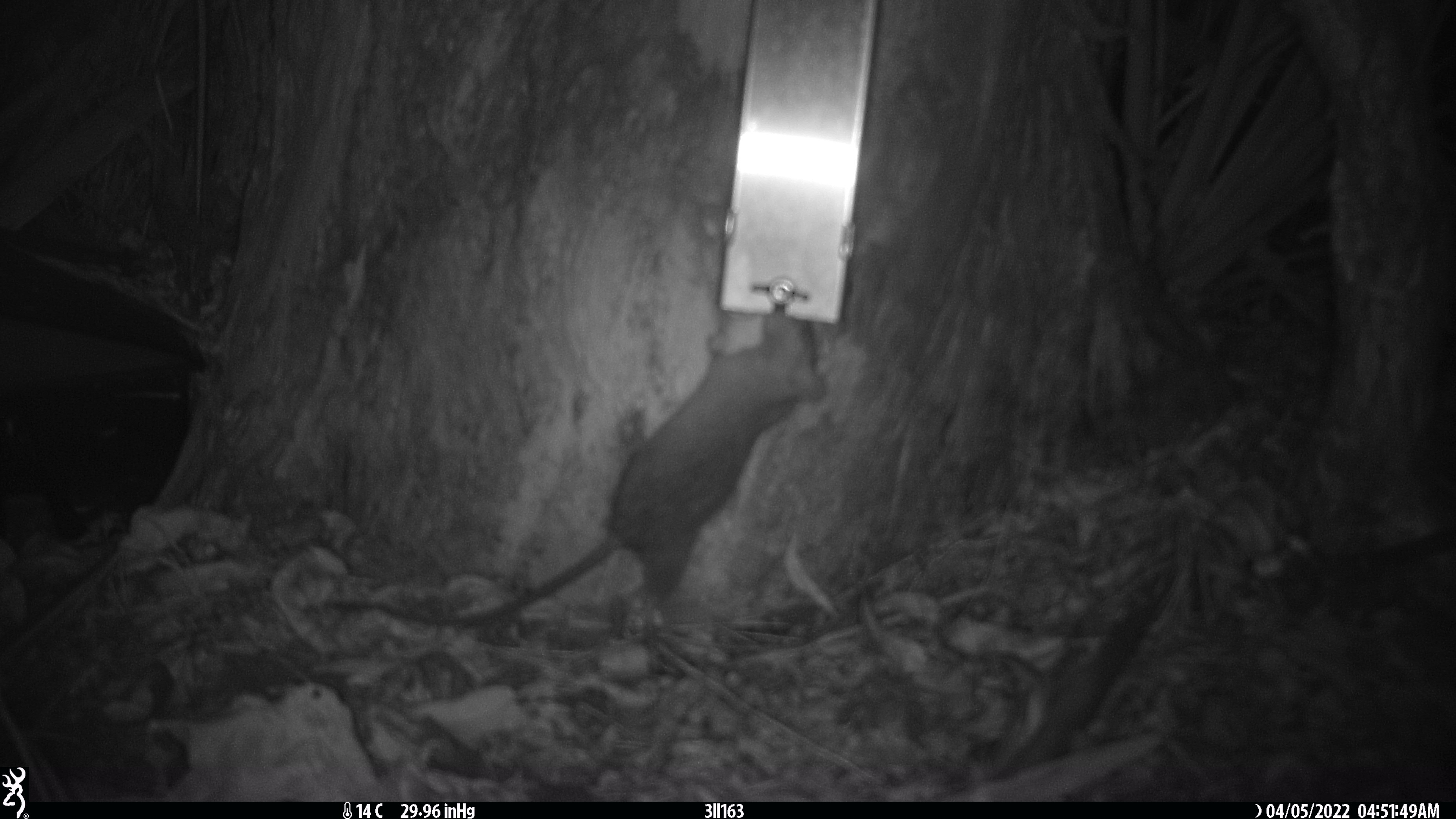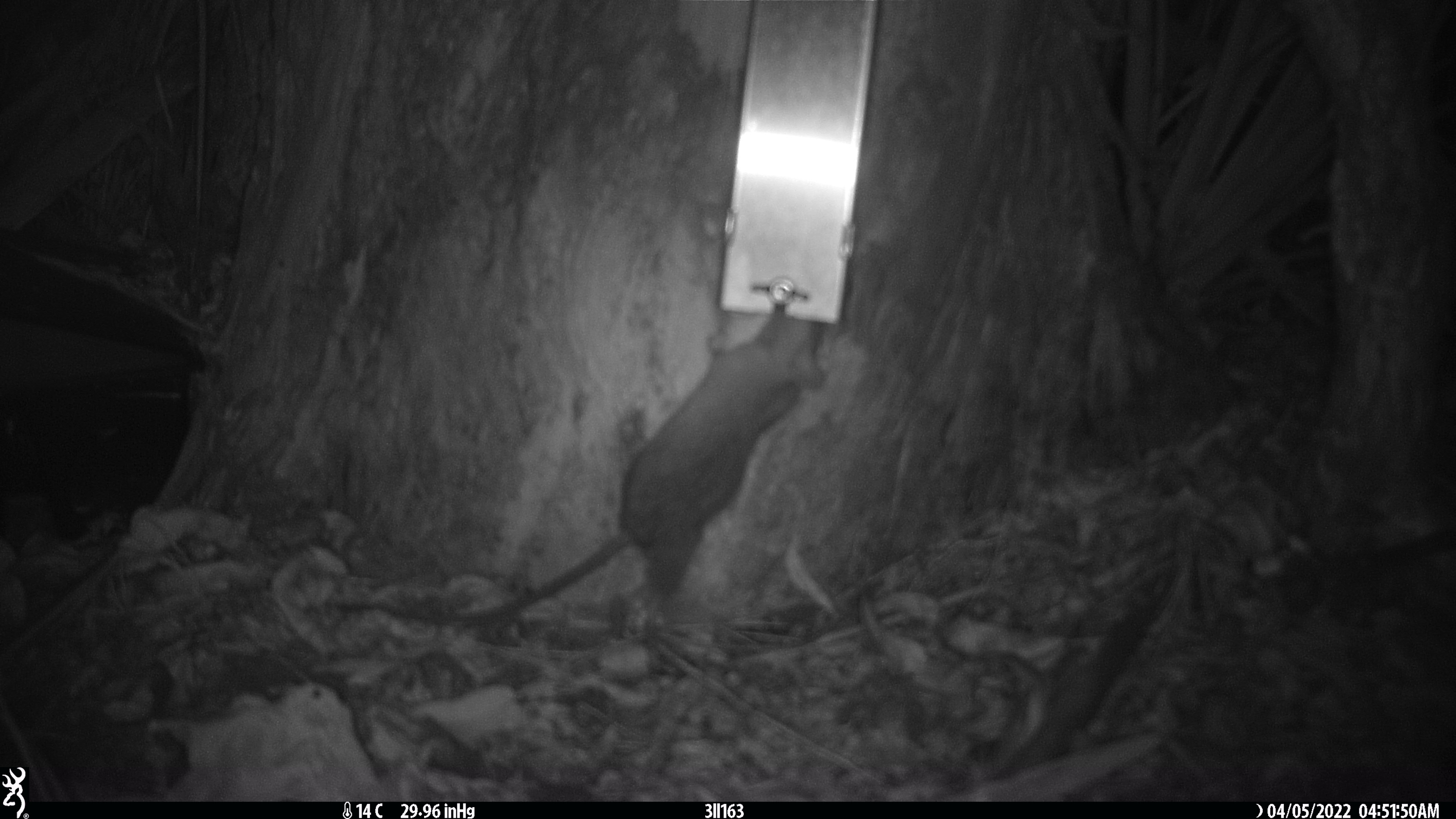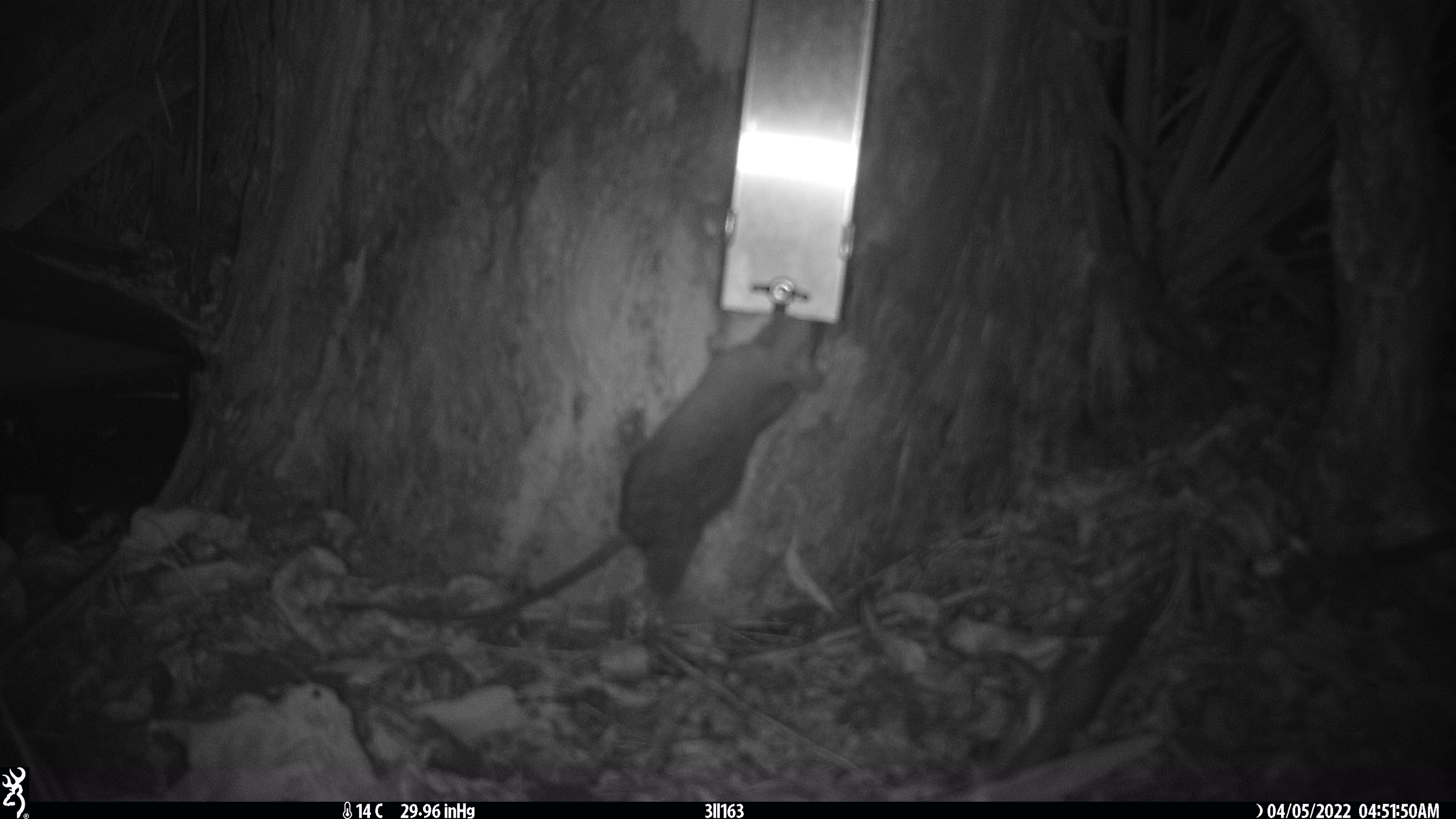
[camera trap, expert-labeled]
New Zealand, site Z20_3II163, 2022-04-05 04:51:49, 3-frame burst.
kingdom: Animalia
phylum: Chordata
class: Mammalia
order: Rodentia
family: Muridae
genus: Rattus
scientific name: Rattus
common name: rat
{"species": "rat (Rattus)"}